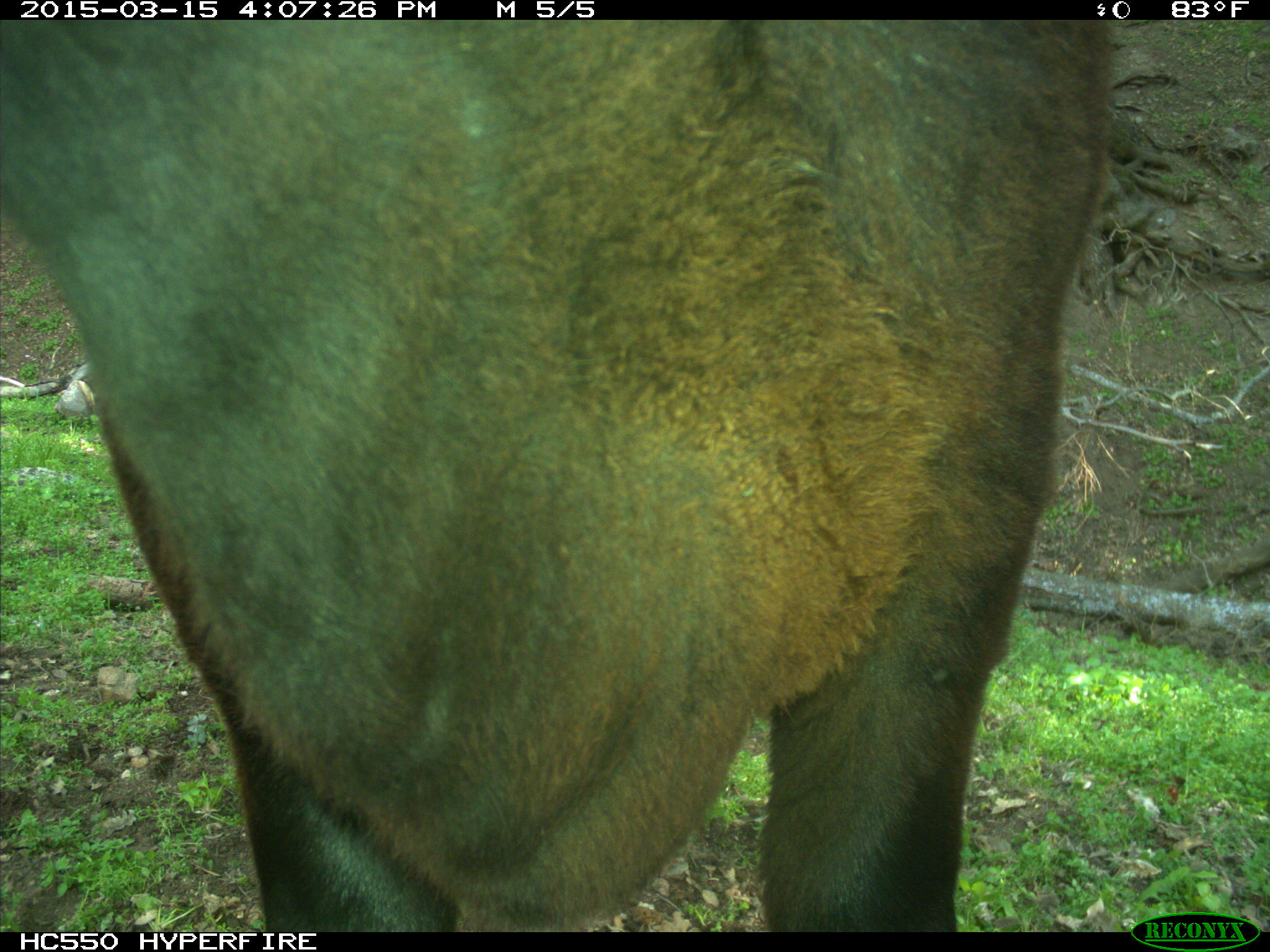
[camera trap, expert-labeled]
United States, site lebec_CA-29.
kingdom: Animalia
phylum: Chordata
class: Mammalia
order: Artiodactyla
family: Bovidae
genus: Bos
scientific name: Bos taurus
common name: domestic cow